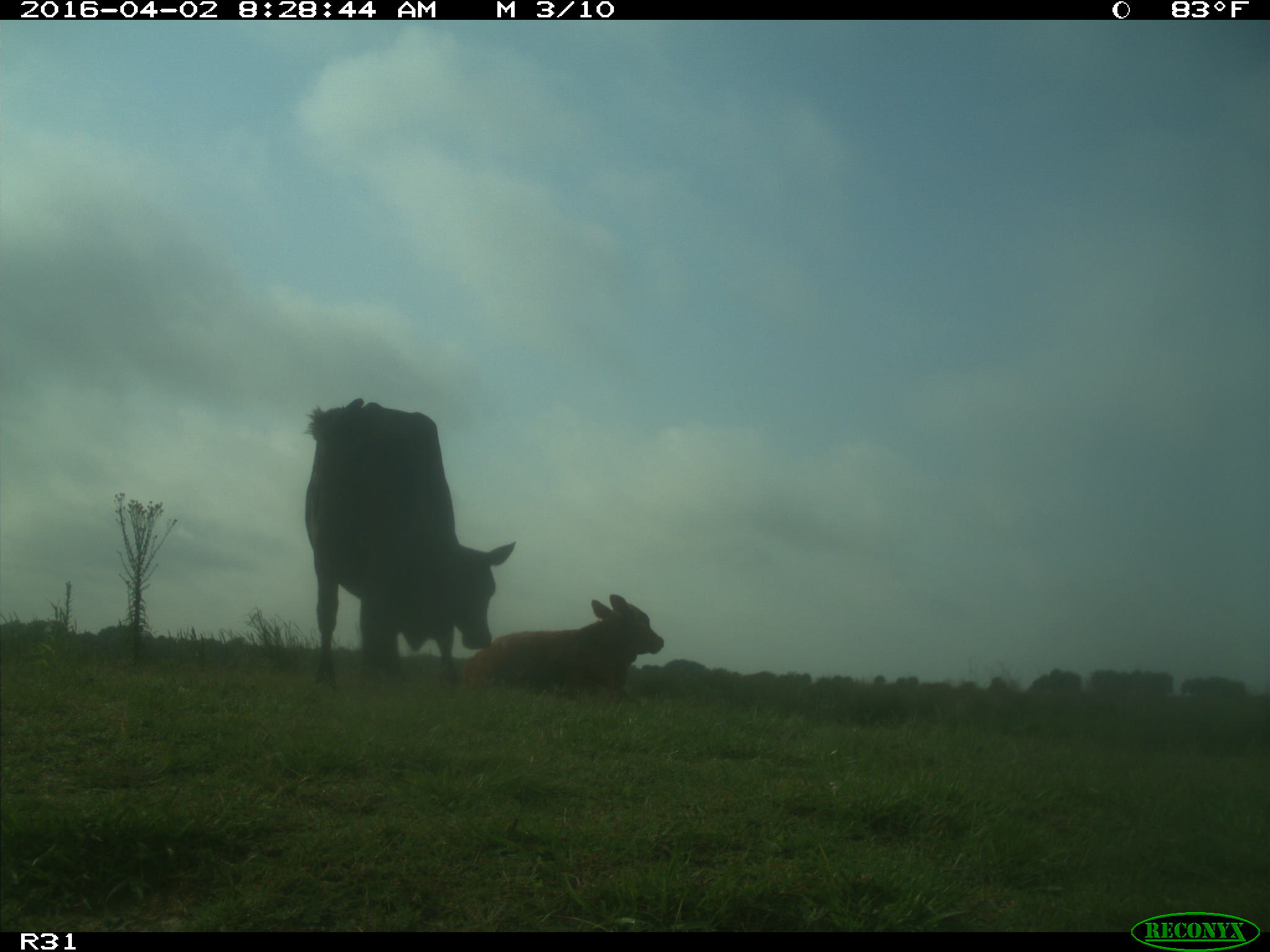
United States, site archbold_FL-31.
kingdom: Animalia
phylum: Chordata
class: Mammalia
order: Artiodactyla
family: Bovidae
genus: Bos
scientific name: Bos taurus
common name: domestic cow